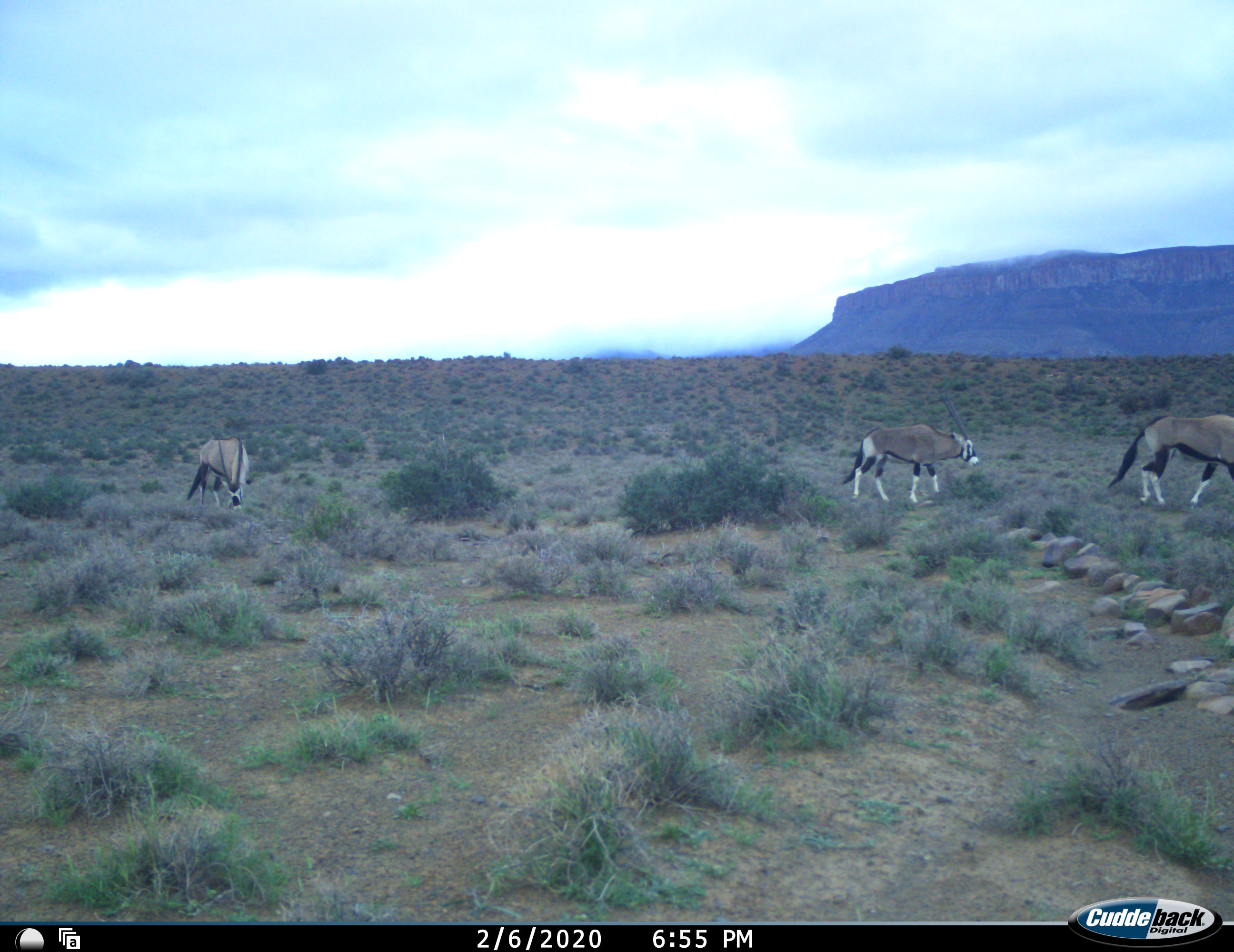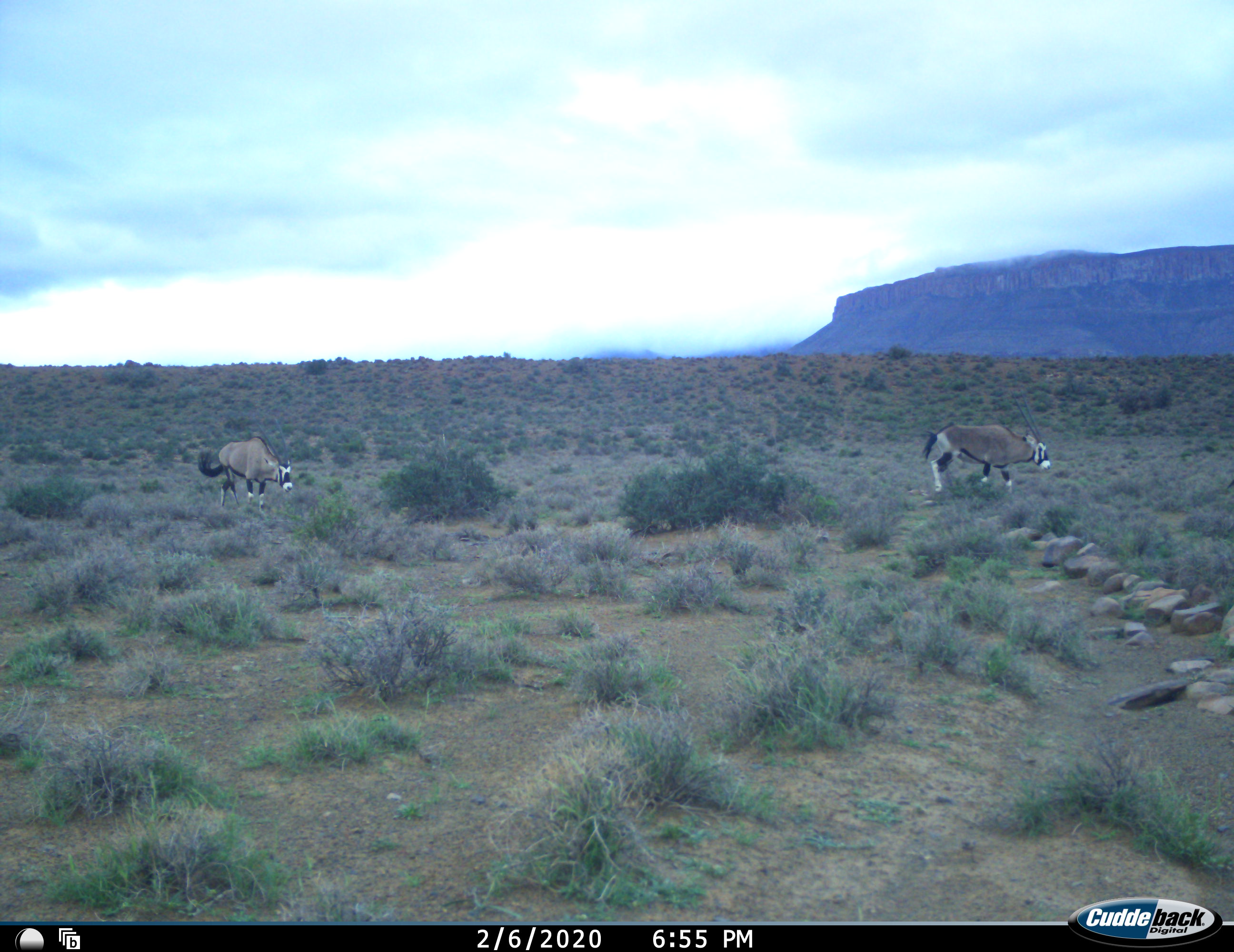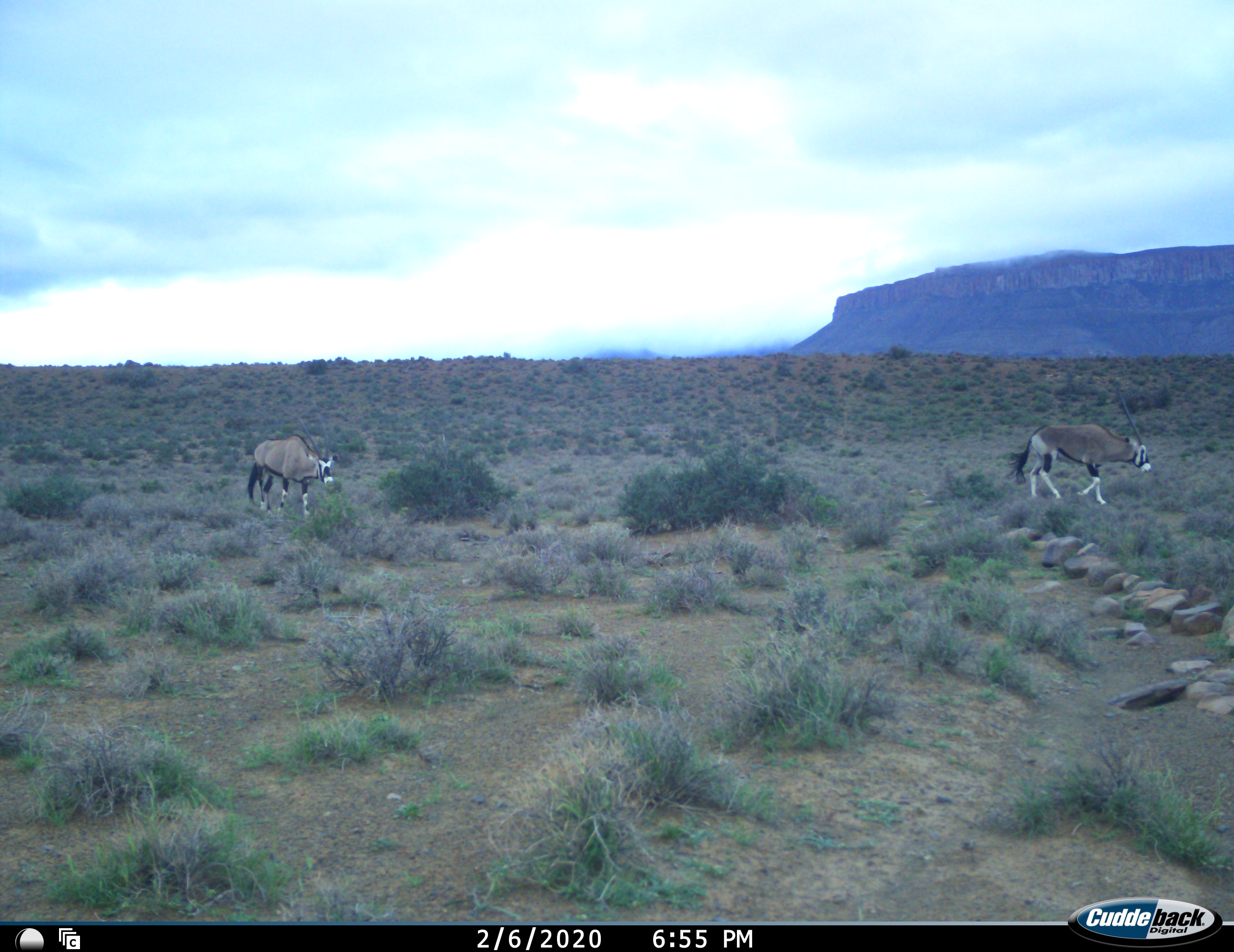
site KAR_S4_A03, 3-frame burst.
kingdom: Animalia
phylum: Chordata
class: Mammalia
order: Artiodactyla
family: Bovidae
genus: Oryx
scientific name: Oryx gazella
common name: gemsbok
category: oryx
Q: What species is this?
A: Oryx (gemsbok) (Oryx gazella).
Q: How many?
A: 3.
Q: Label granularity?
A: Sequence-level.